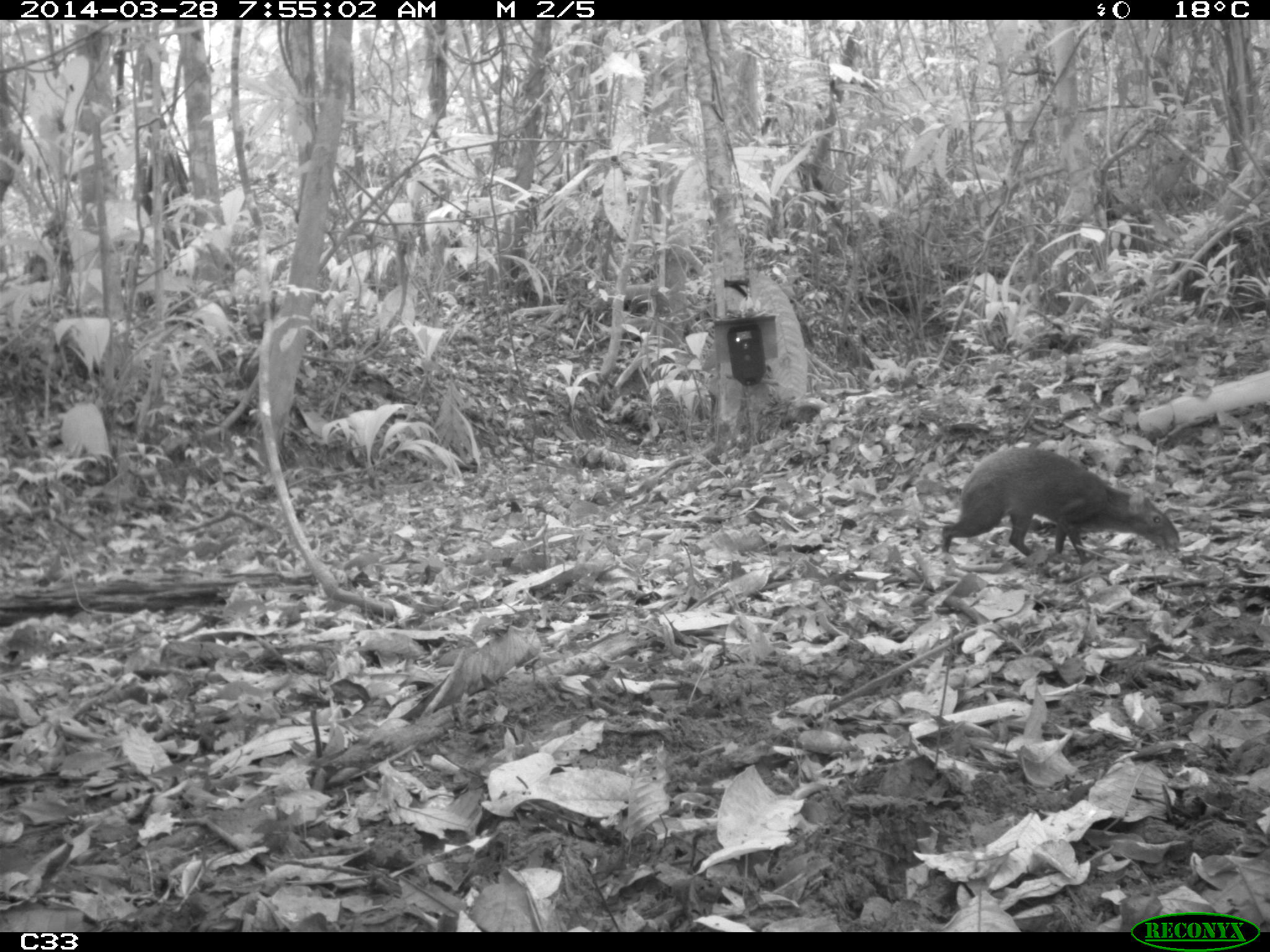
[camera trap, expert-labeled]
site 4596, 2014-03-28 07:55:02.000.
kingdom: Animalia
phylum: Chordata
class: Mammalia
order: Rodentia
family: Dasyproctidae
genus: Dasyprocta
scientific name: Dasyprocta leporina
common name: red-rumped agouti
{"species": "Dasyprocta leporina (red-rumped agouti)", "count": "1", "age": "adult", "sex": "male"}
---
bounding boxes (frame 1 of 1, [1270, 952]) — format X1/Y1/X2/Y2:
dasyprocta leporina: 941/445/1181/563